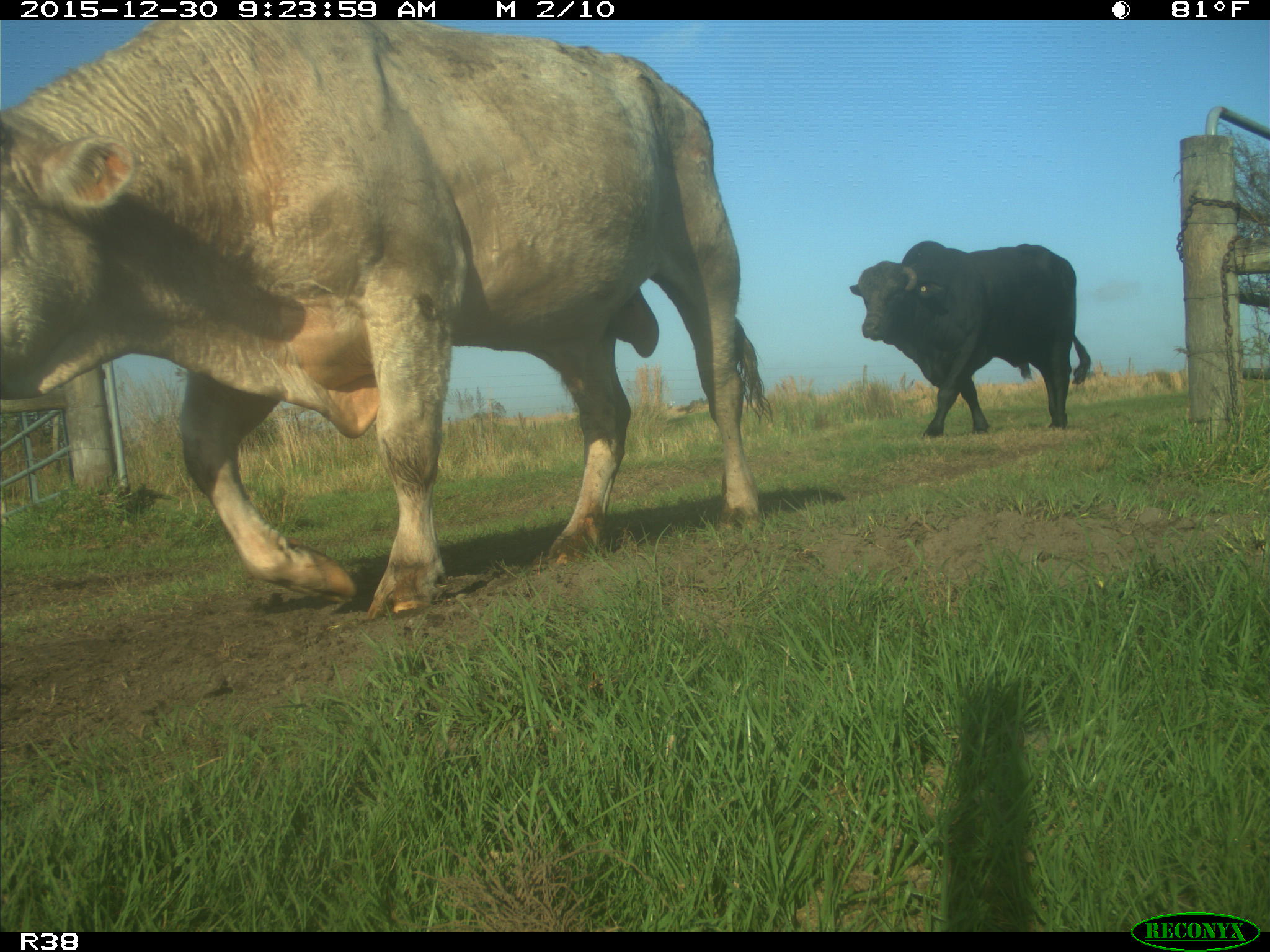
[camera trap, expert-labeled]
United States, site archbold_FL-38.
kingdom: Animalia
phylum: Chordata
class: Mammalia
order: Artiodactyla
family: Bovidae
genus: Bos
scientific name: Bos taurus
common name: domestic cow